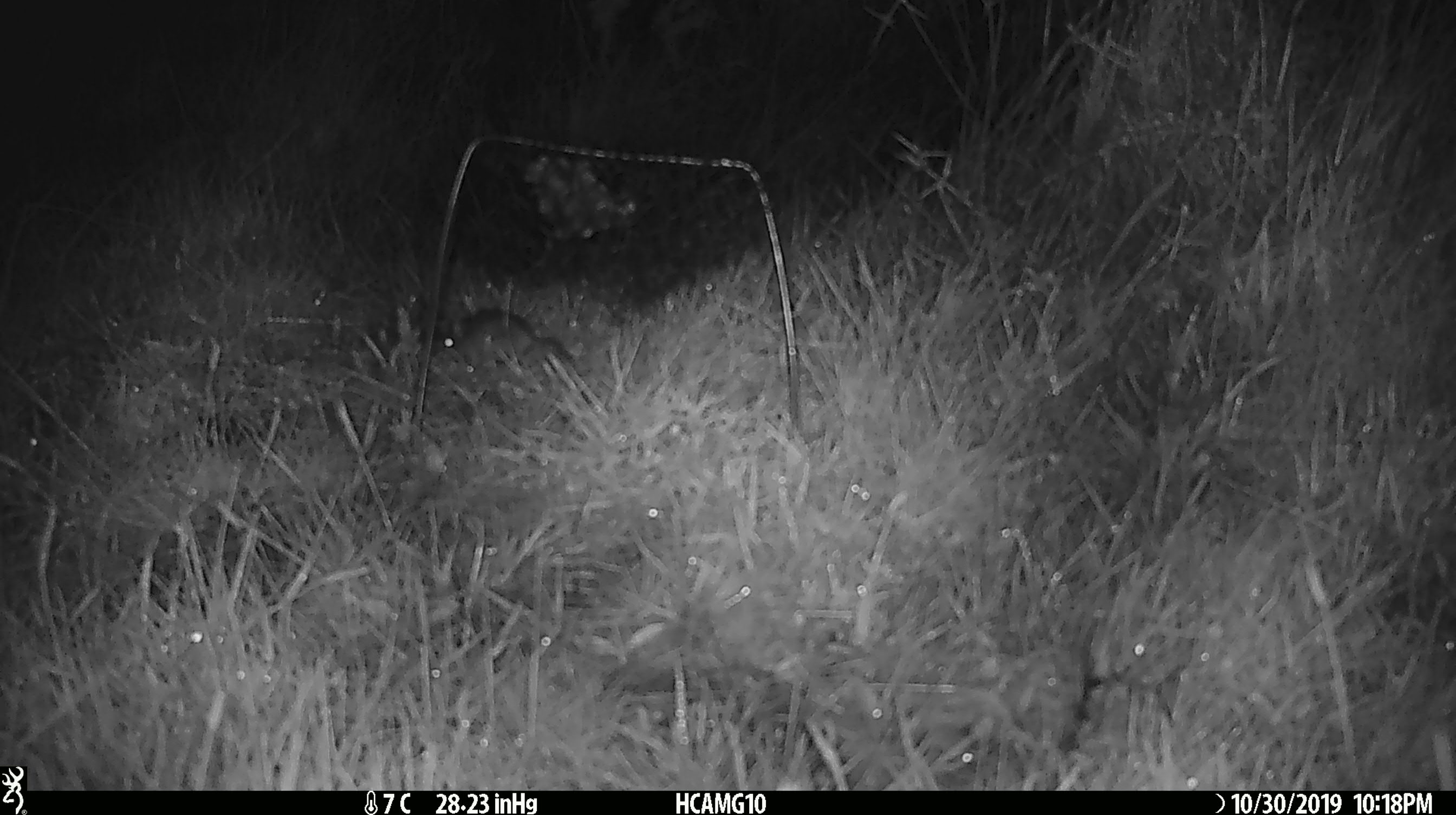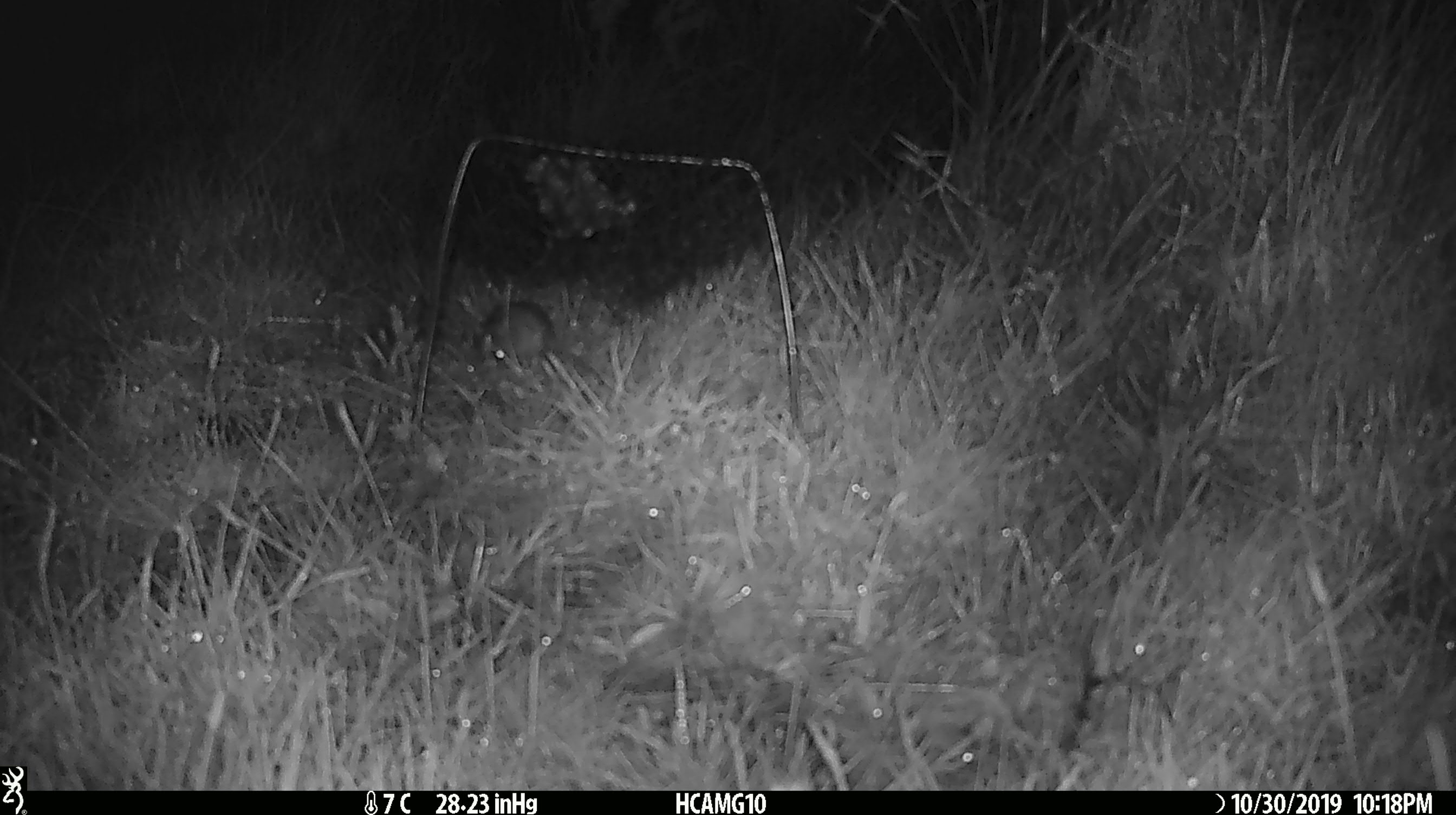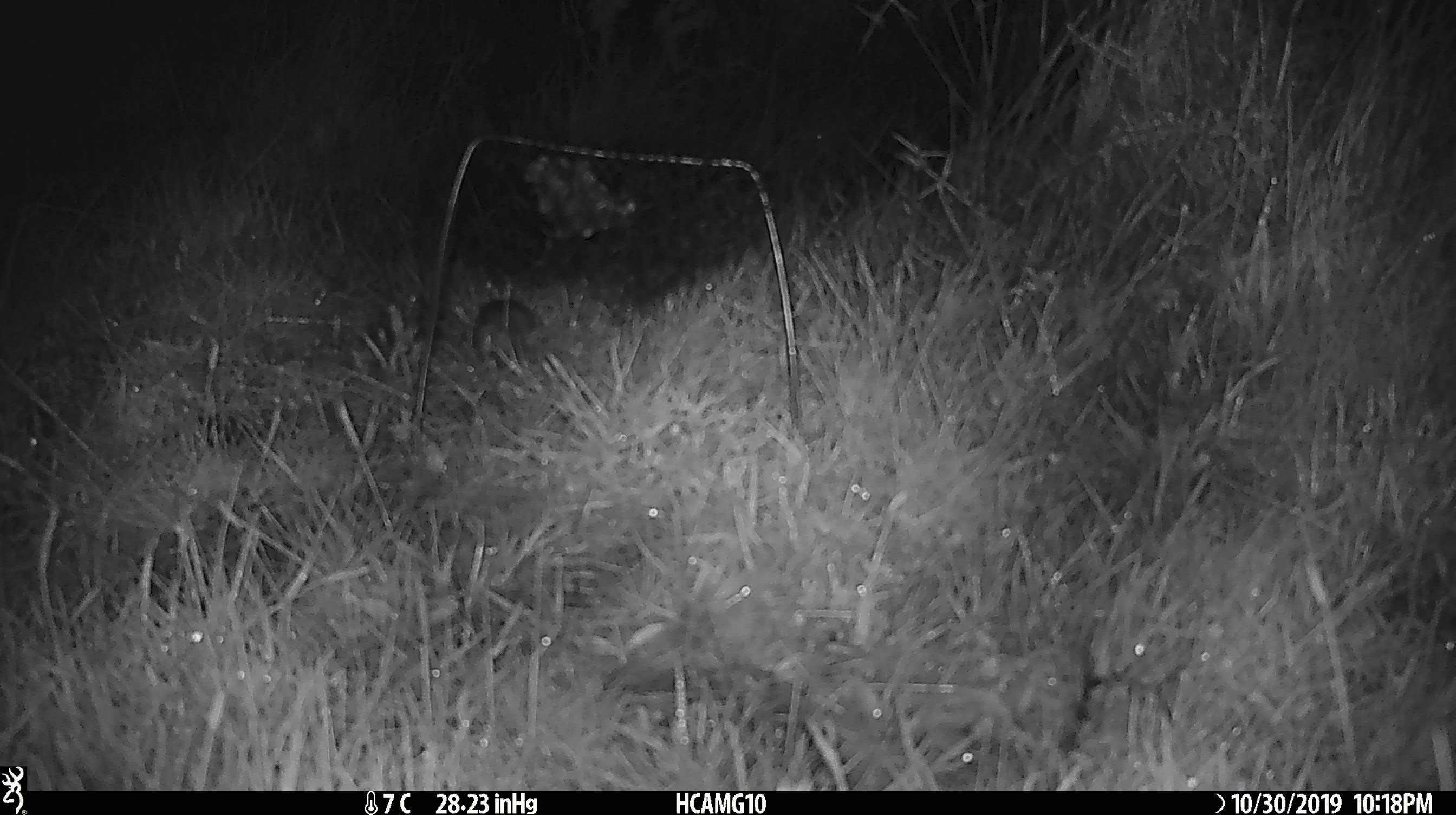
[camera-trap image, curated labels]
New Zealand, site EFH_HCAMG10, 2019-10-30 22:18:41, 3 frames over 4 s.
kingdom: Animalia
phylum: Chordata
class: Mammalia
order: Rodentia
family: Muridae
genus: Mus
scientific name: Mus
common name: mouse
Mouse (Mus).